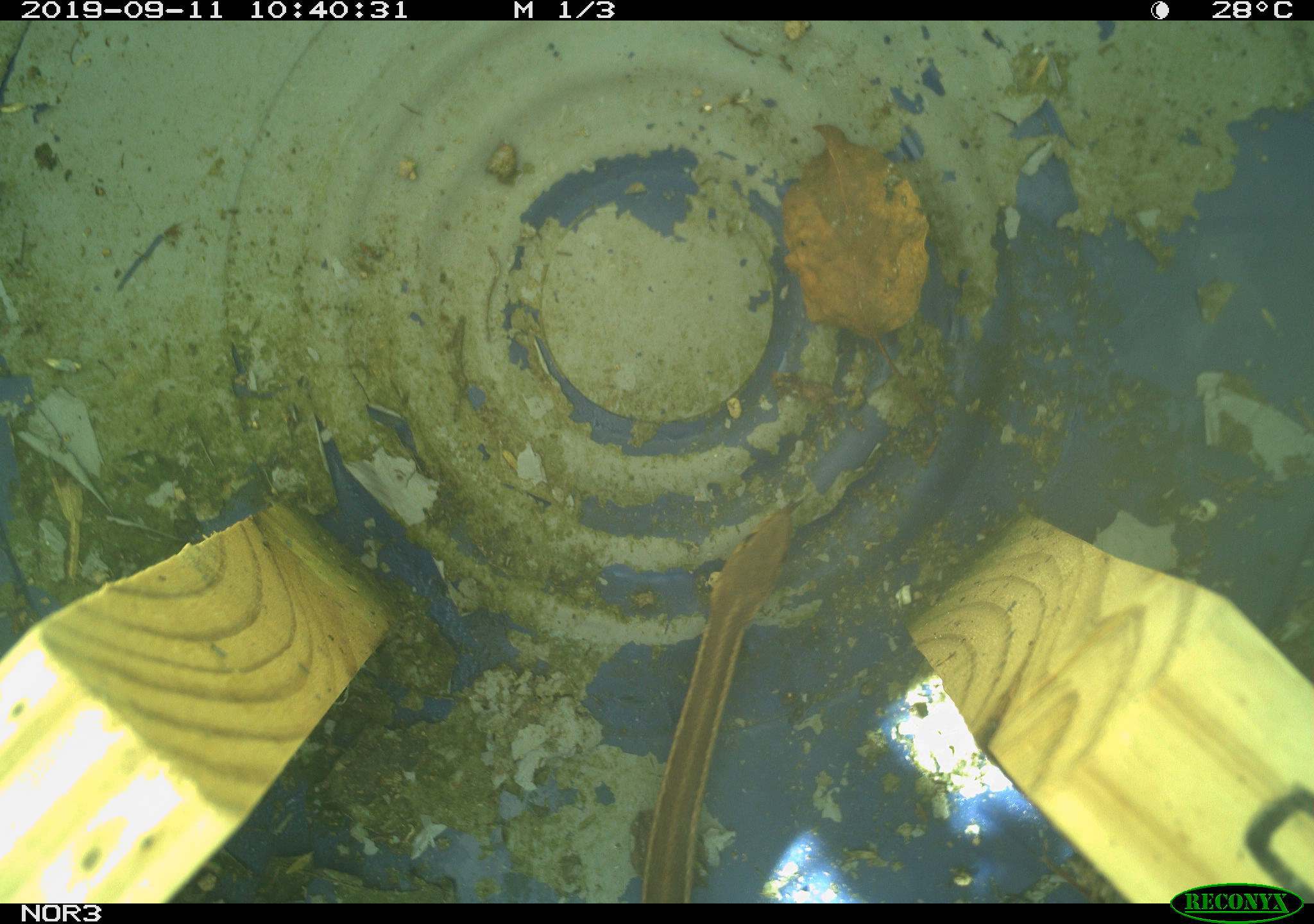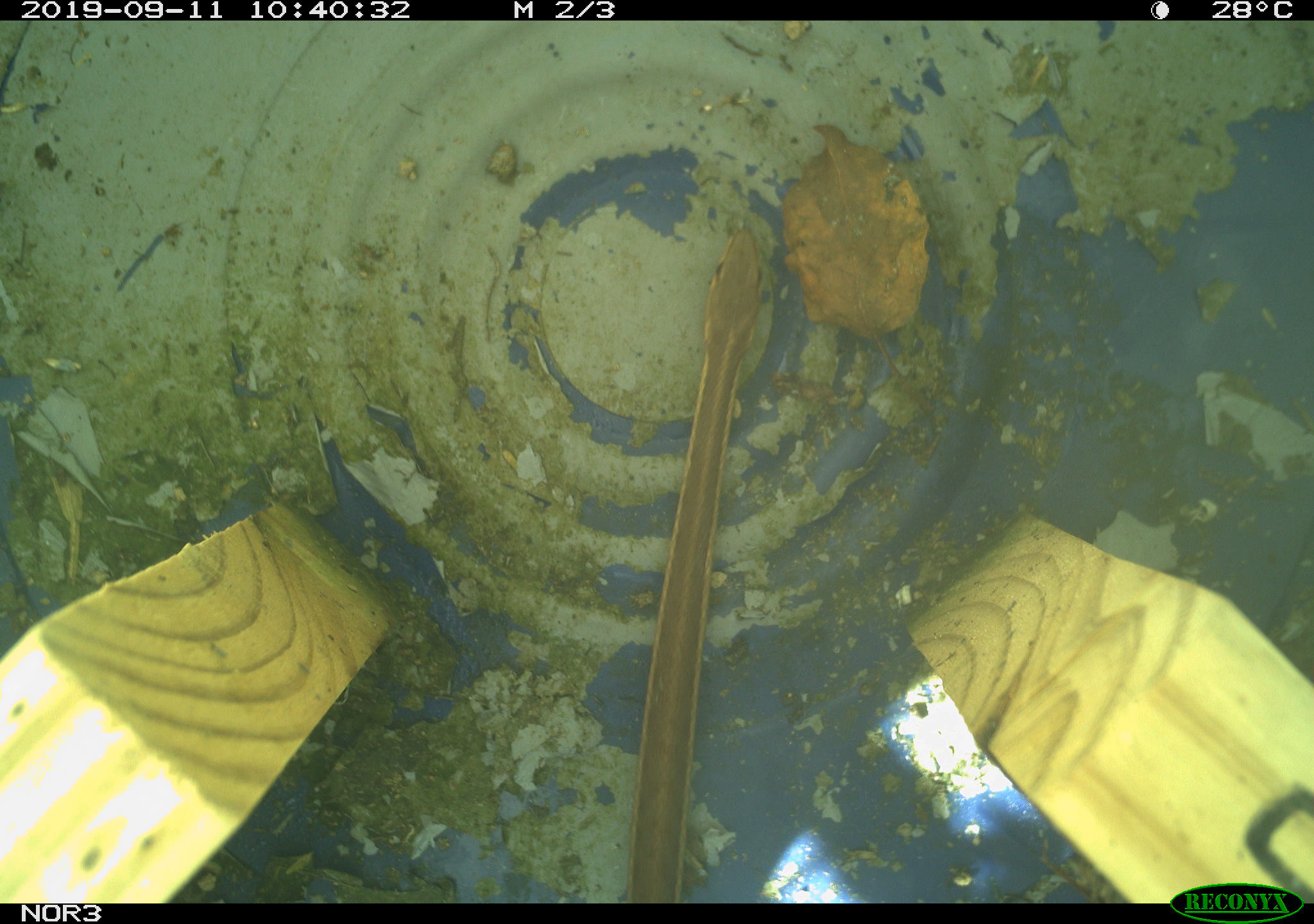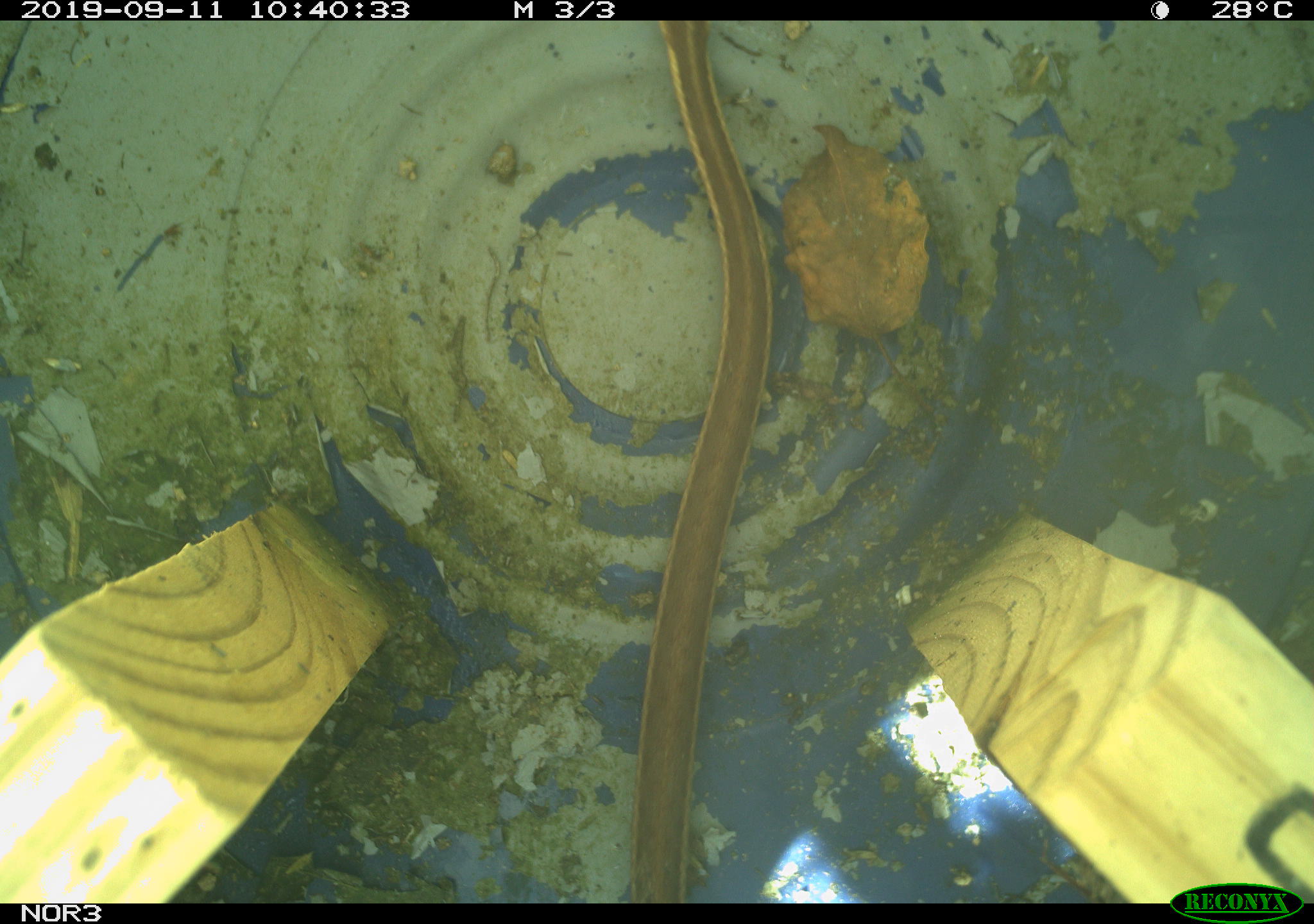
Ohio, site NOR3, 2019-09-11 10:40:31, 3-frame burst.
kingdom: Animalia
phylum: Chordata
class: Reptilia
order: Squamata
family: Colubridae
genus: Thamnophis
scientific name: Thamnophis sirtalis sirtalis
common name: eastern gartersnake